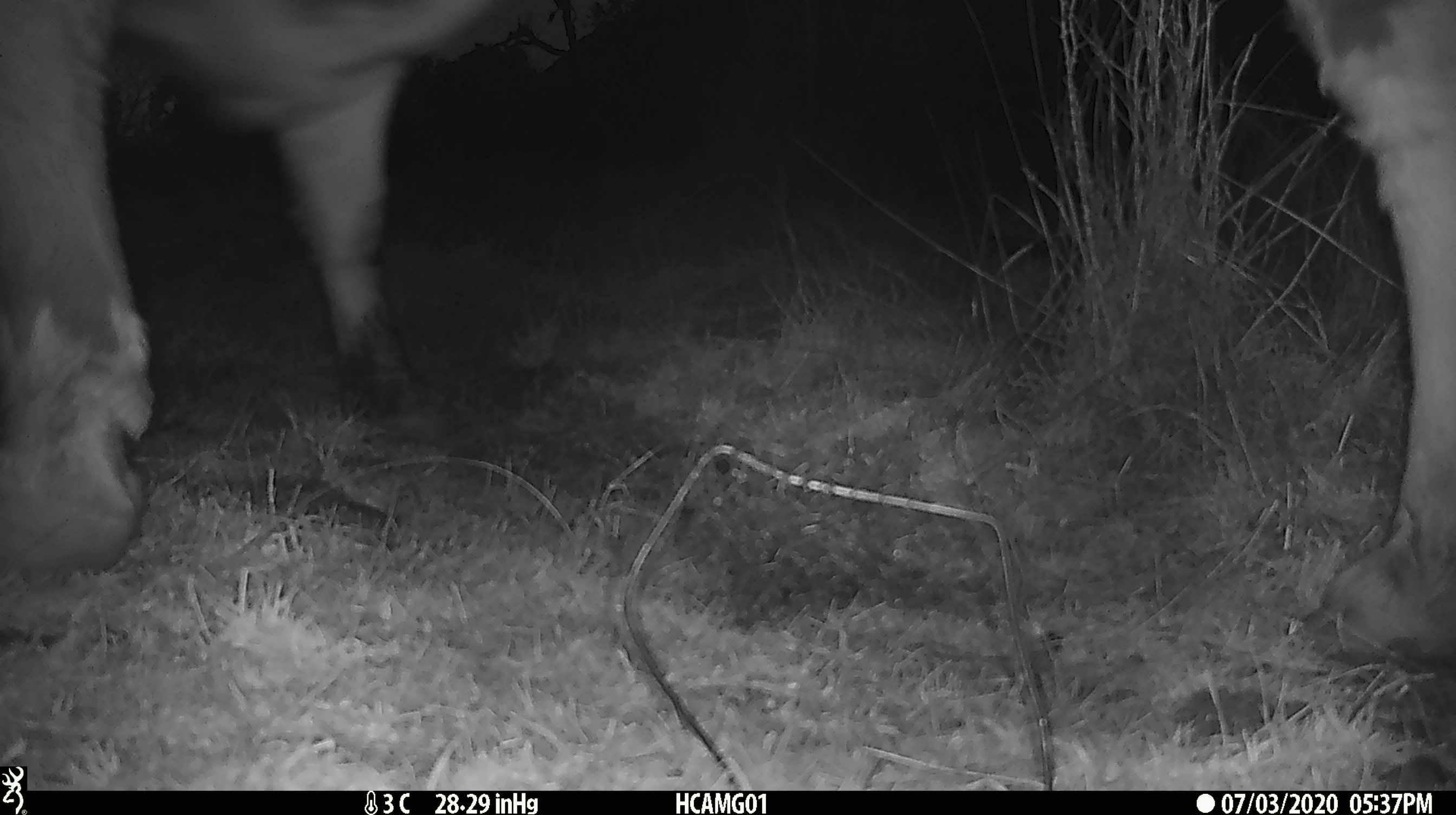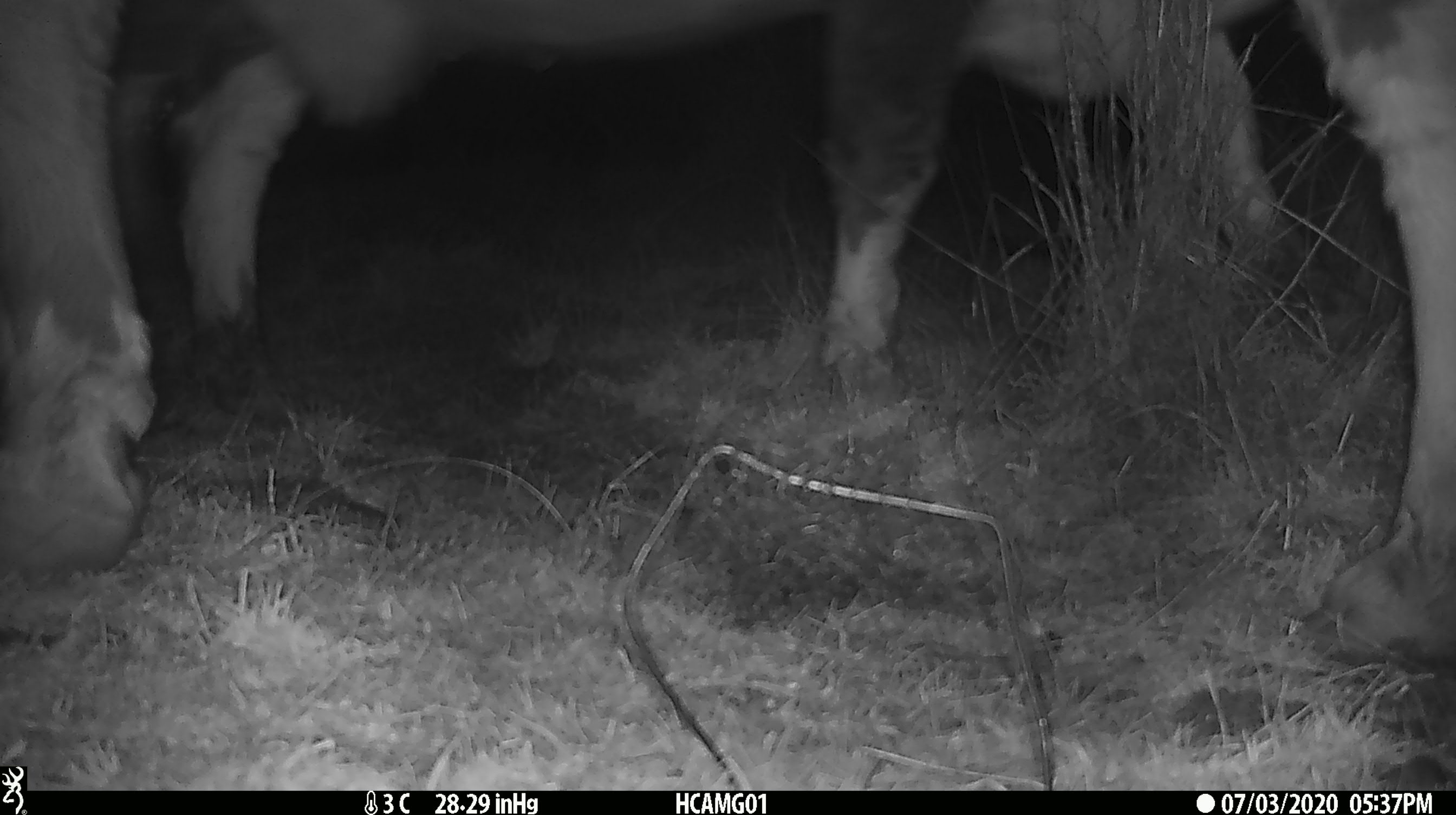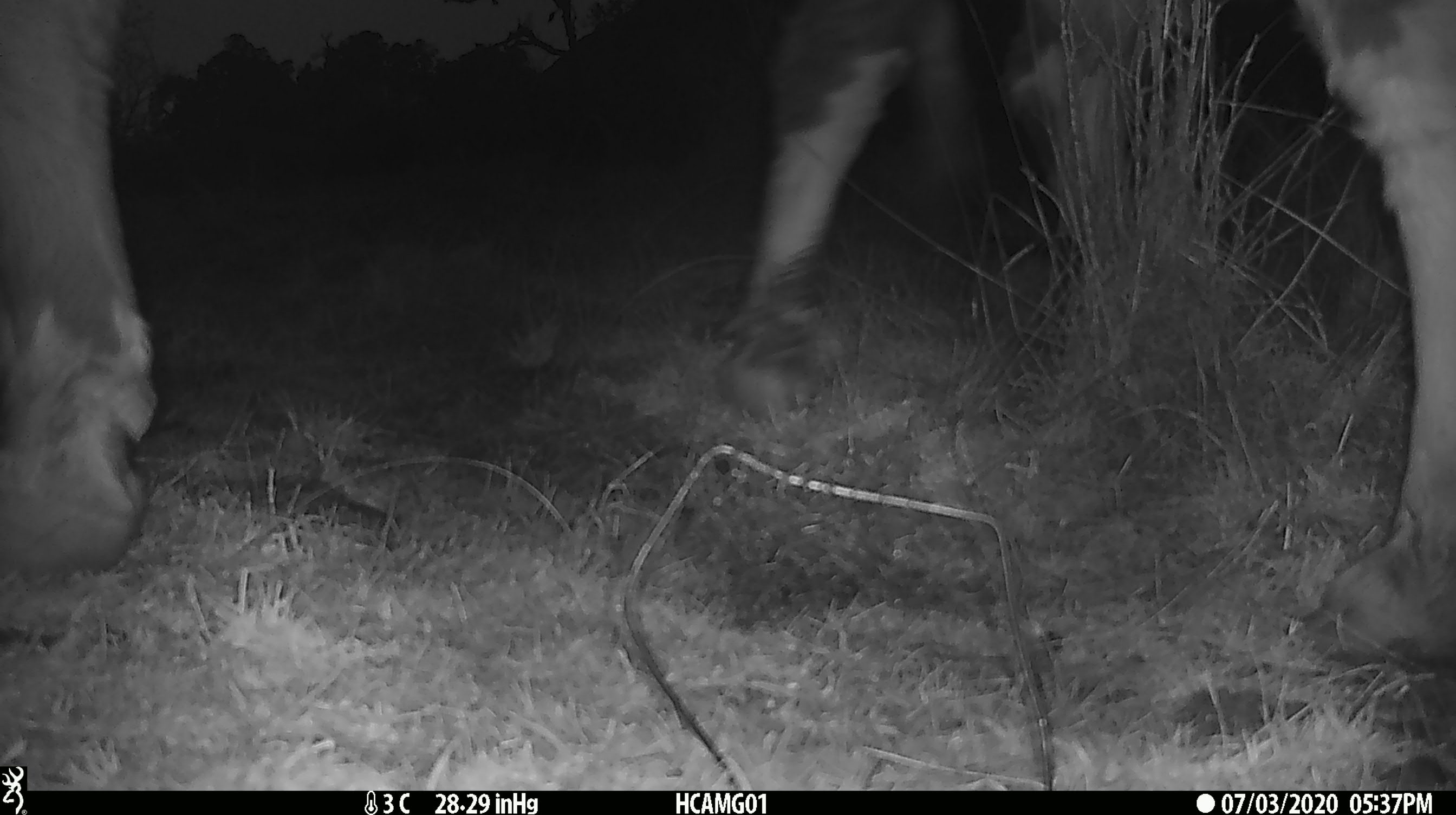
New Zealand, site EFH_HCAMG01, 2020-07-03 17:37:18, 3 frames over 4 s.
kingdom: Animalia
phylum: Chordata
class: Mammalia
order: Artiodactyla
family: Bovidae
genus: Bos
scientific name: Bos taurus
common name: domestic cow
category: cow